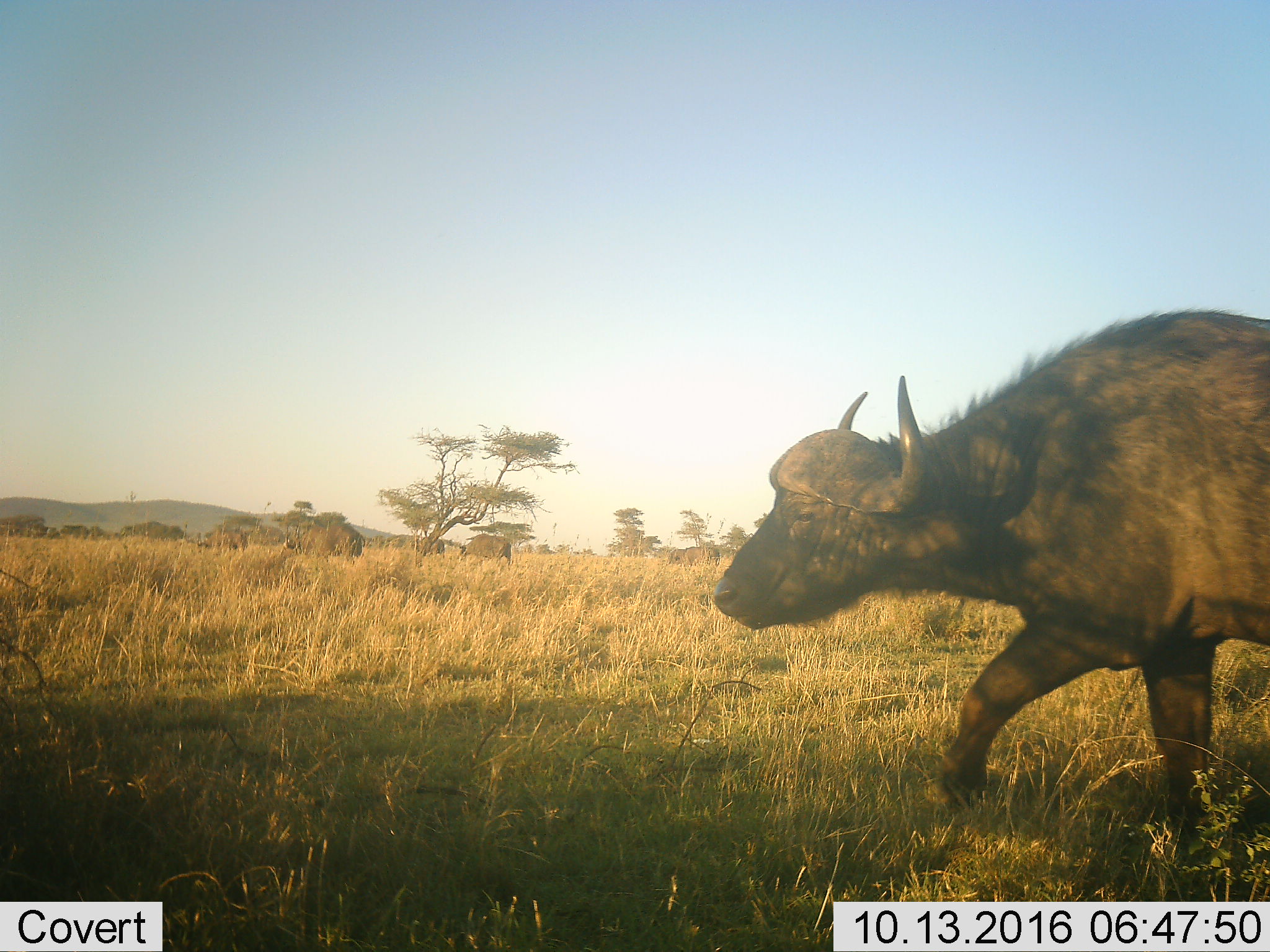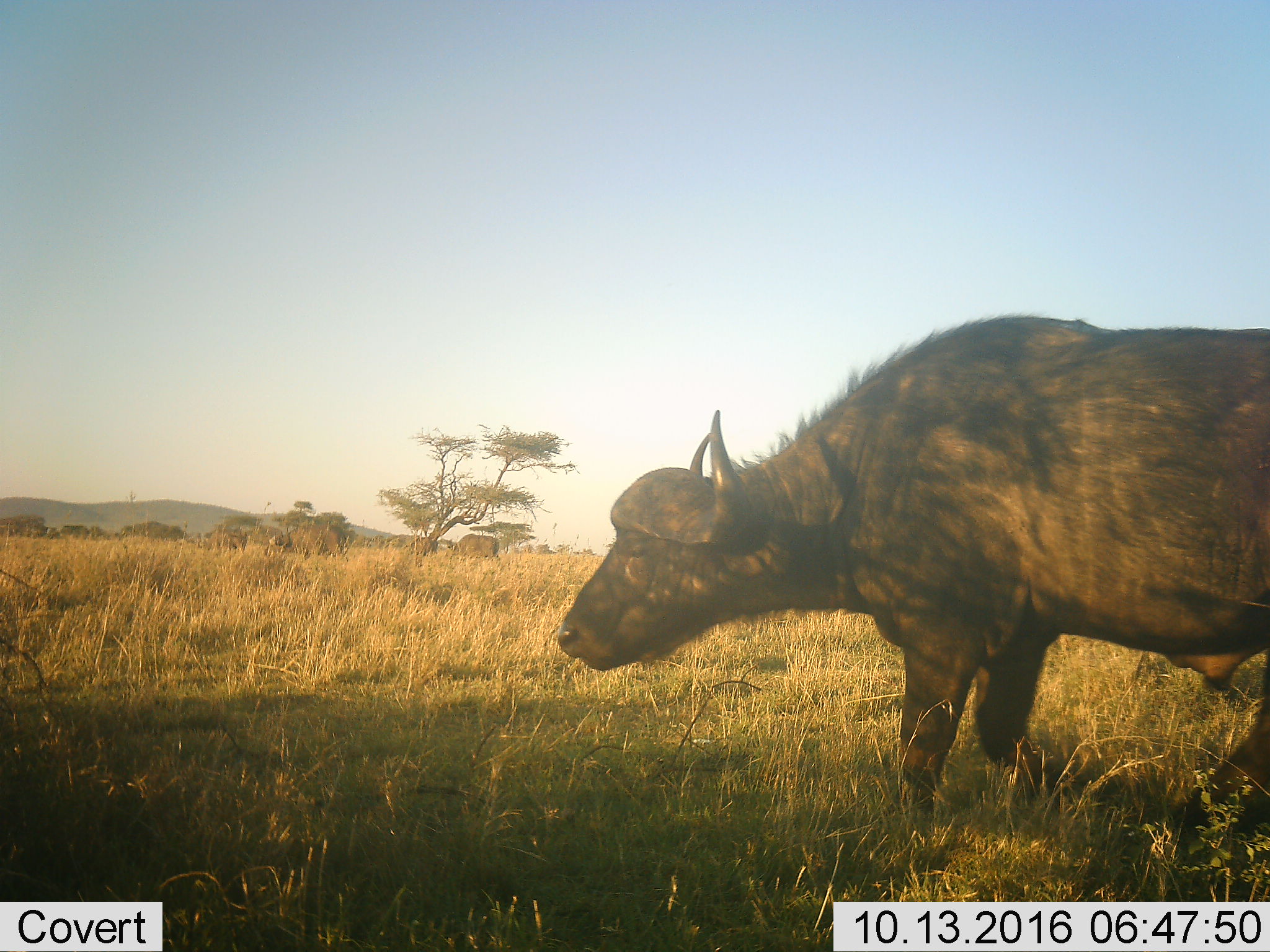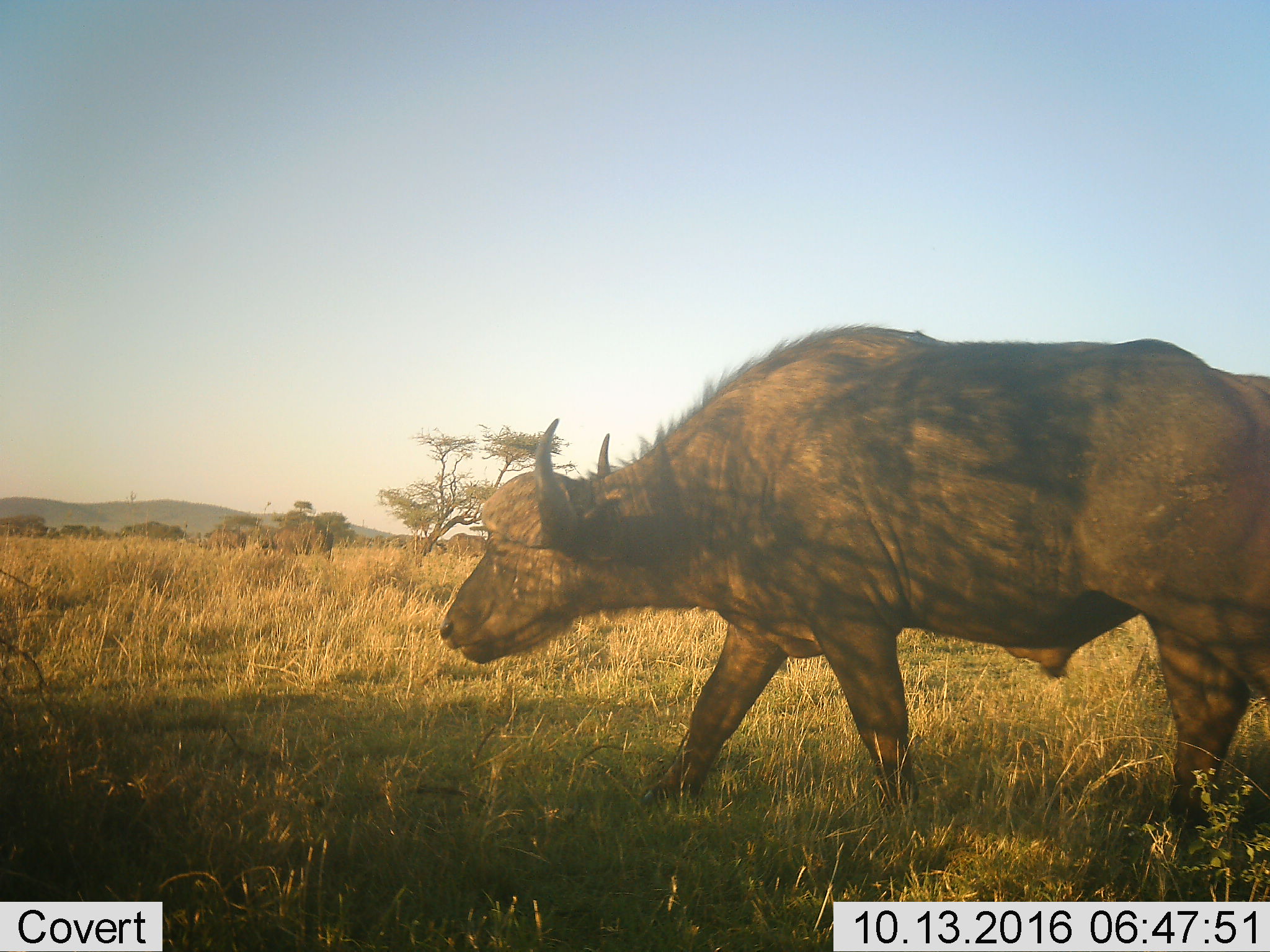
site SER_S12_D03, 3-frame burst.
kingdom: Animalia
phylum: Chordata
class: Mammalia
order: Artiodactyla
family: Bovidae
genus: Syncerus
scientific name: Syncerus caffer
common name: african buffalo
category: buffalo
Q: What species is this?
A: Buffalo (african buffalo) (Syncerus caffer).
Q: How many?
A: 6.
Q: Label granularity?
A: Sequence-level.